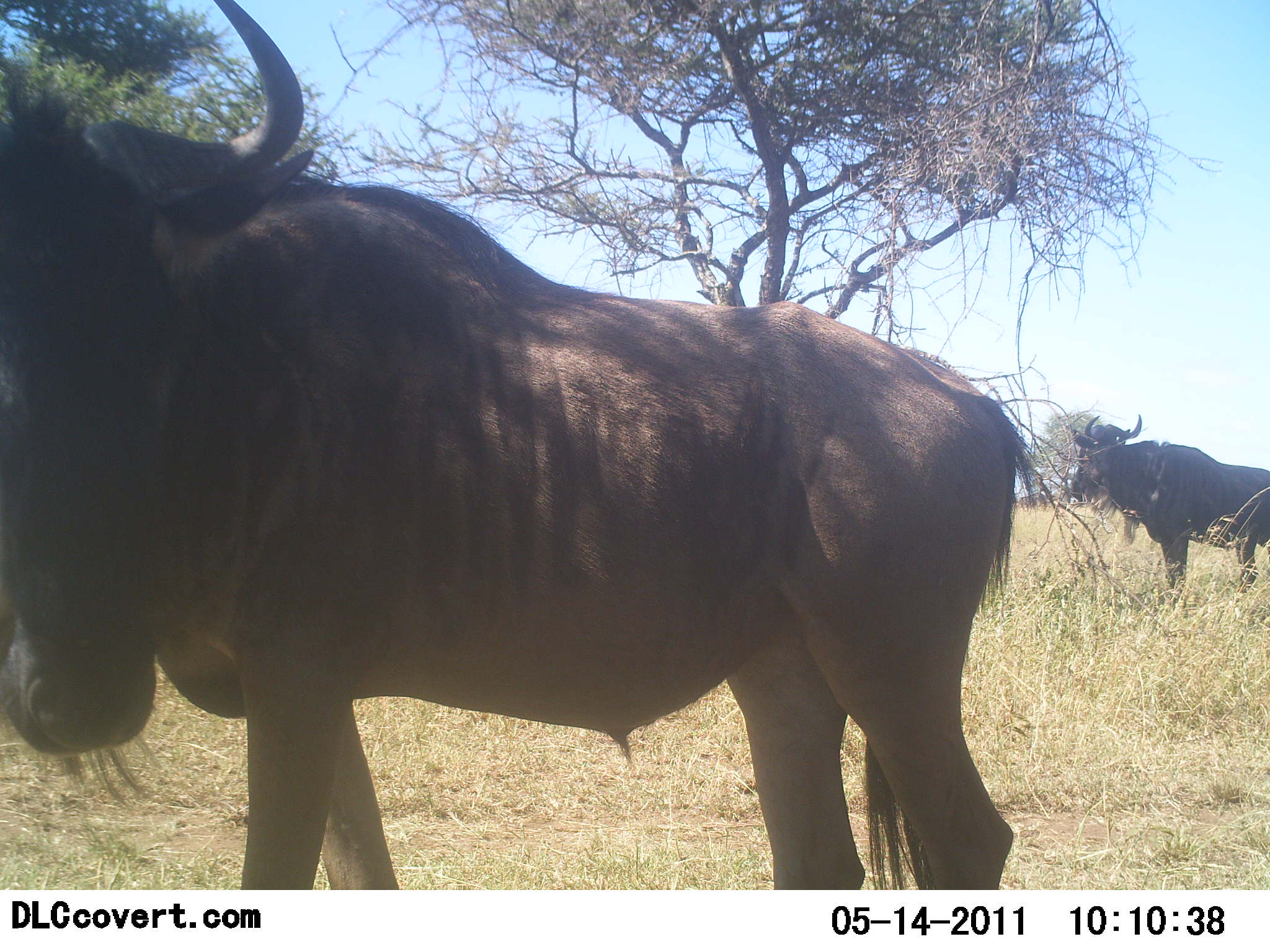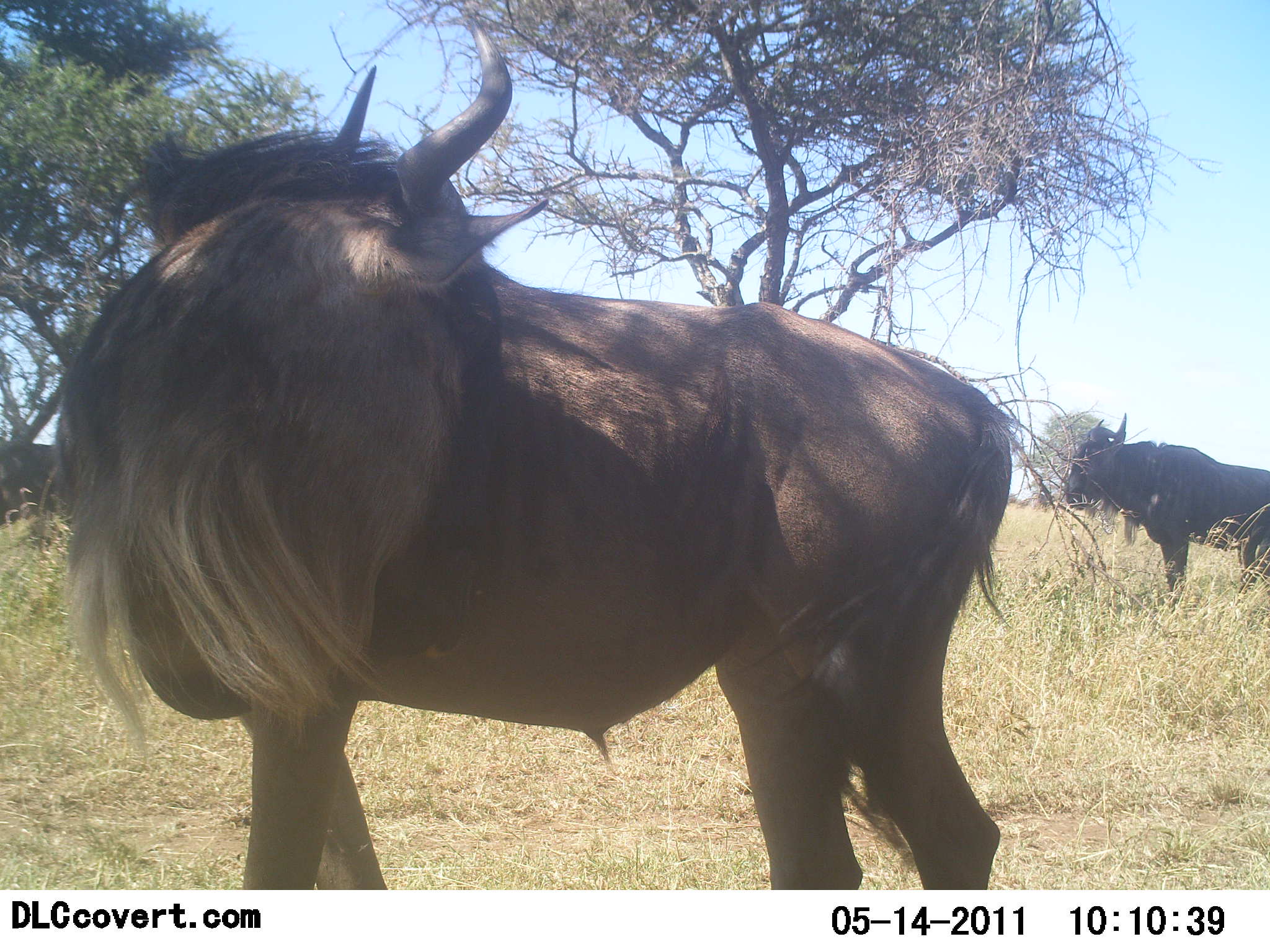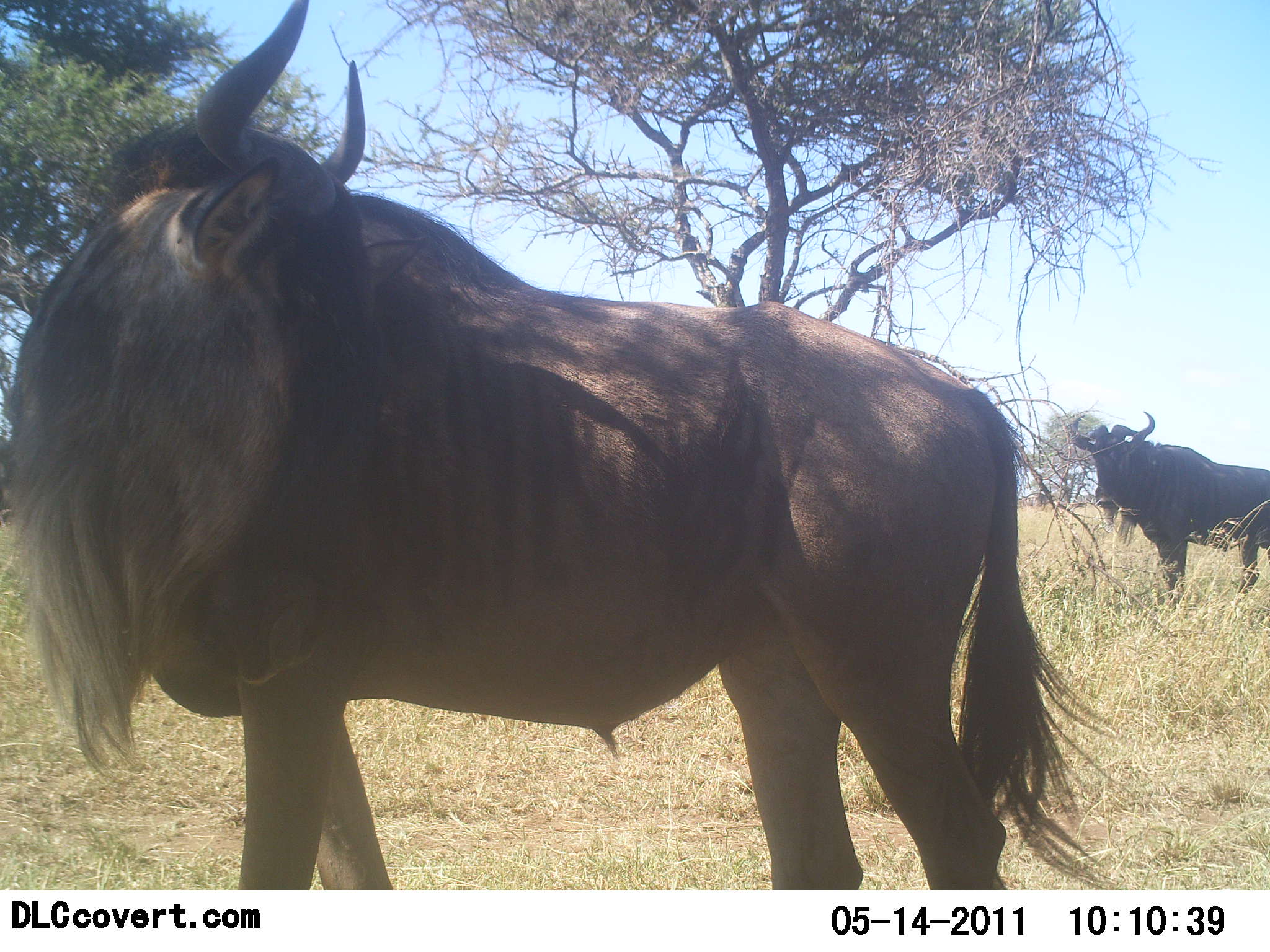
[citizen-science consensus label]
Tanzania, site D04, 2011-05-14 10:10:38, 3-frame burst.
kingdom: Animalia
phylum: Chordata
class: Mammalia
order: Artiodactyla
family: Bovidae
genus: Connochaetes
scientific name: Connochaetes taurinus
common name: blue wildebeest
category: wildebeest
Wildebeest (blue wildebeest) (Connochaetes taurinus), count 2. Behavior (volunteer vote fractions): standing 92%, resting 0%, moving 8%, interacting 8%. Young present (vote fraction): 0%. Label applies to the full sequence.